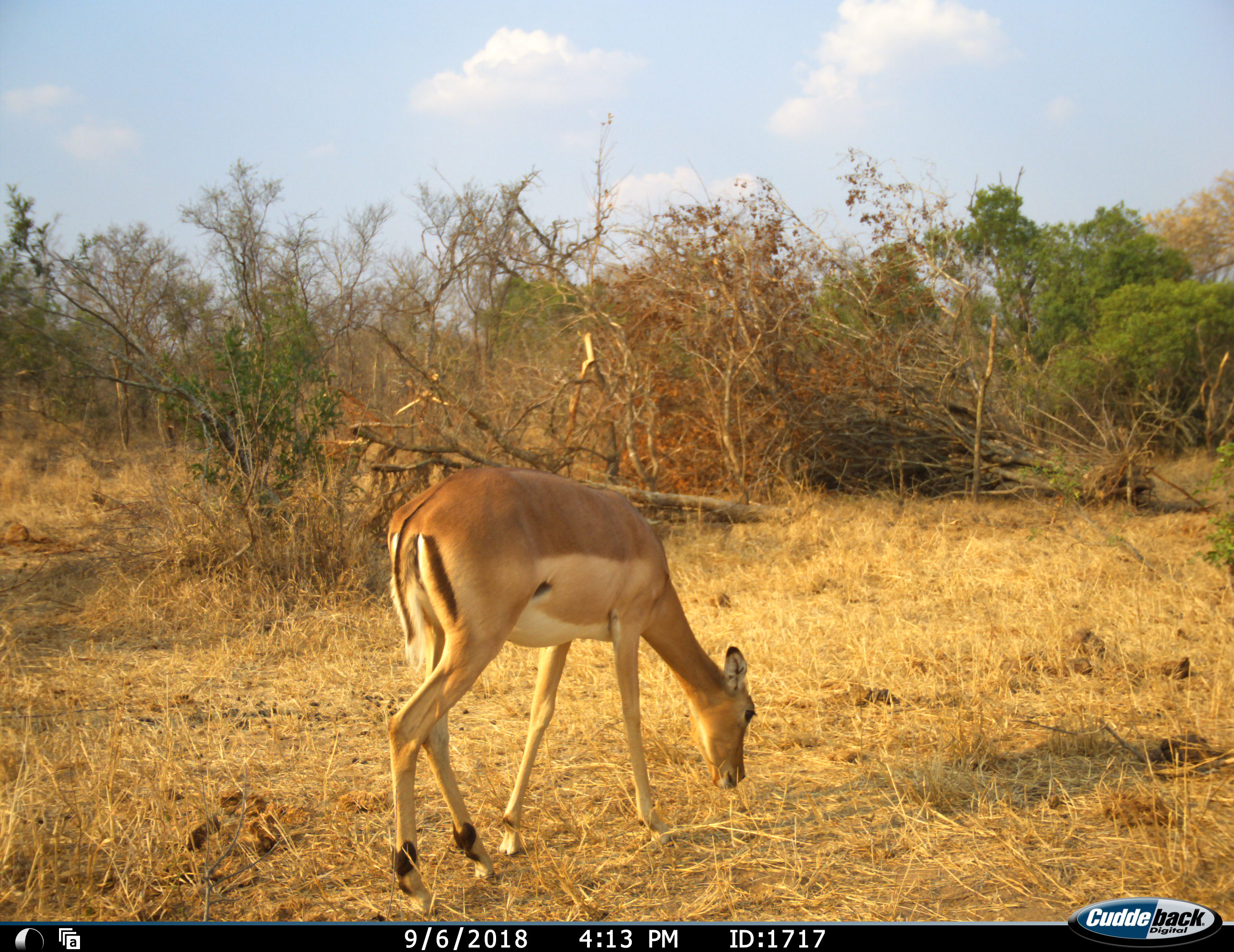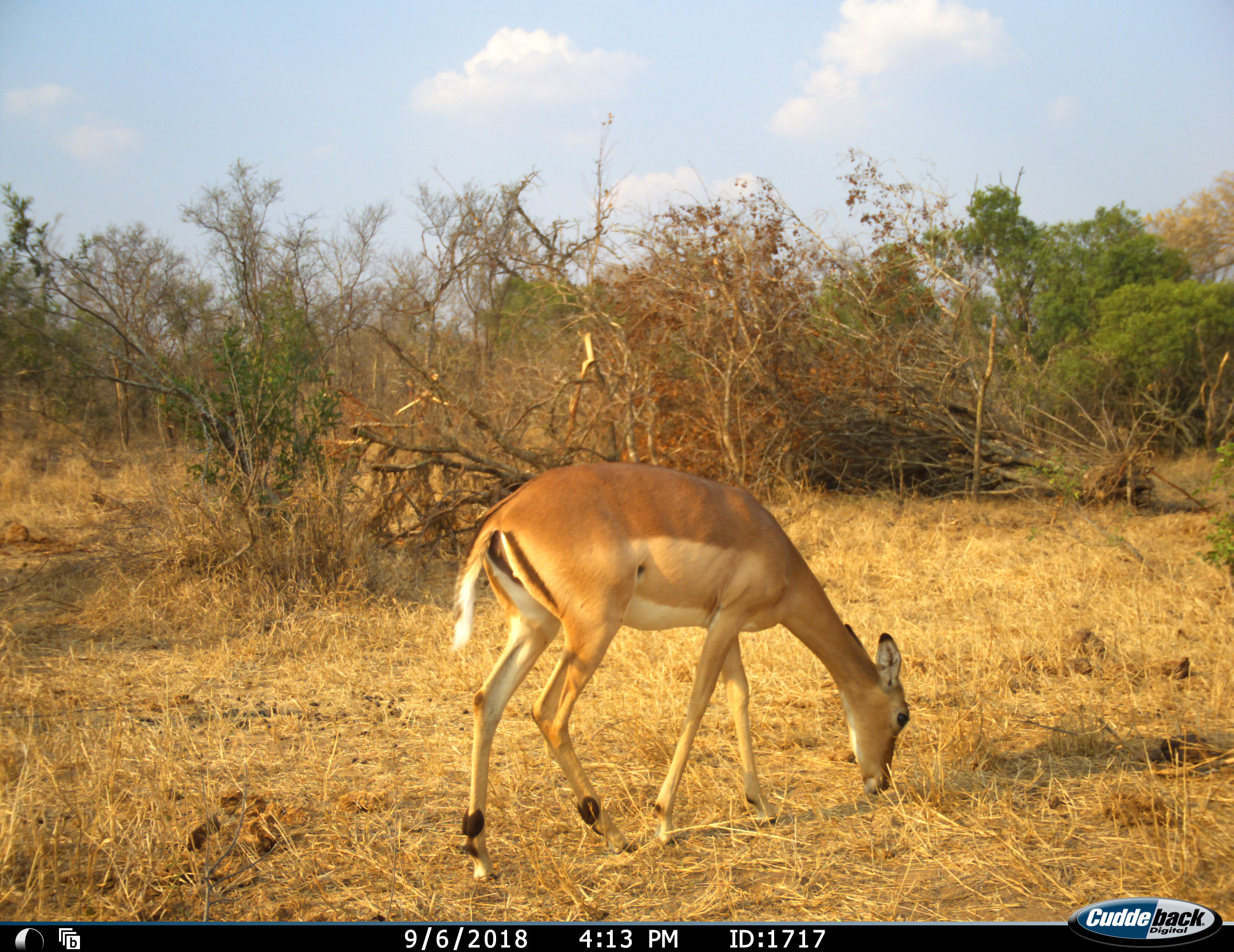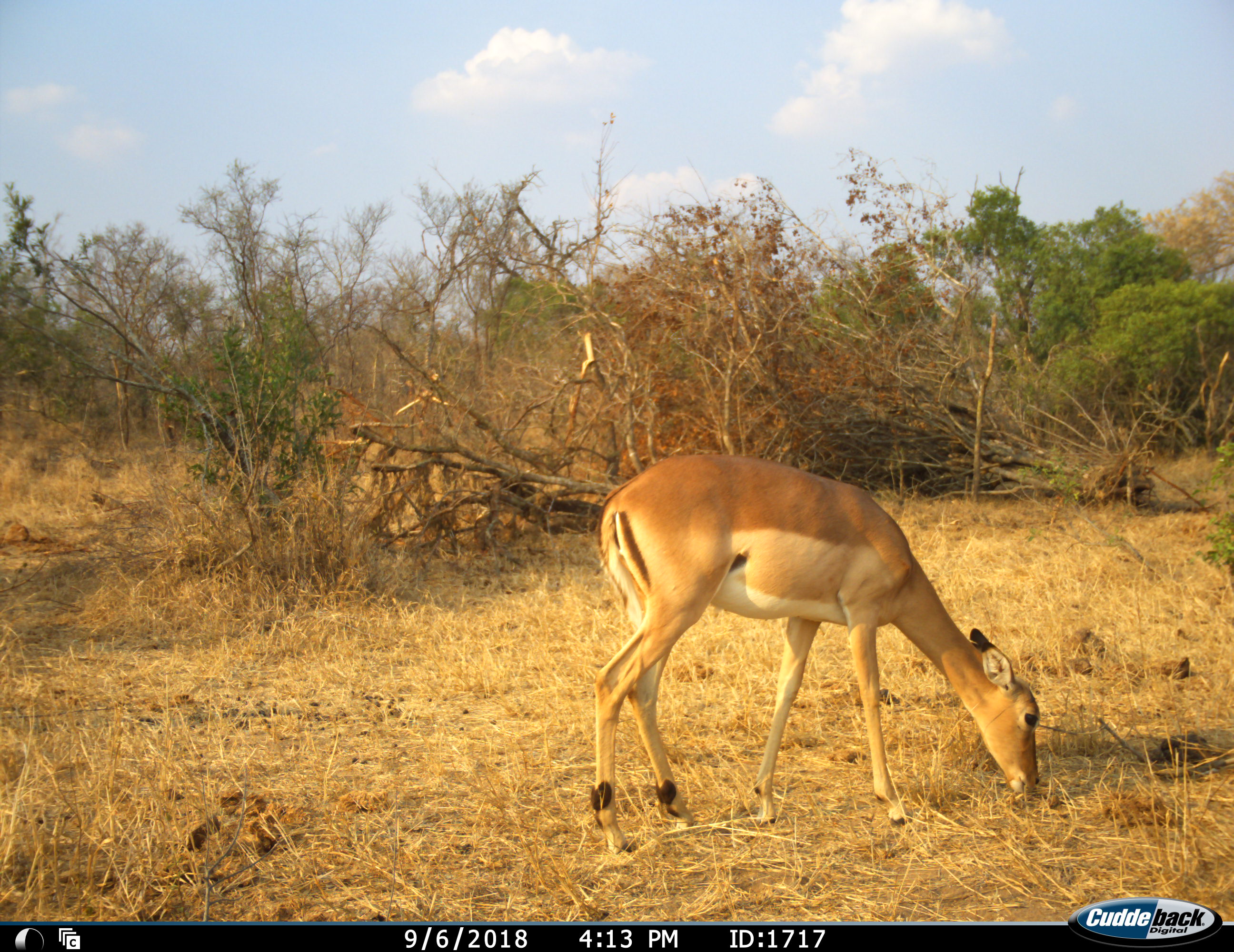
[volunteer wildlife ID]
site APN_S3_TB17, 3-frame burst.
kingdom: Animalia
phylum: Chordata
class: Mammalia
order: Artiodactyla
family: Bovidae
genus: Aepyceros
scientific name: Aepyceros melampus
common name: impala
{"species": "impala (Aepyceros melampus)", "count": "1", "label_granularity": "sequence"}